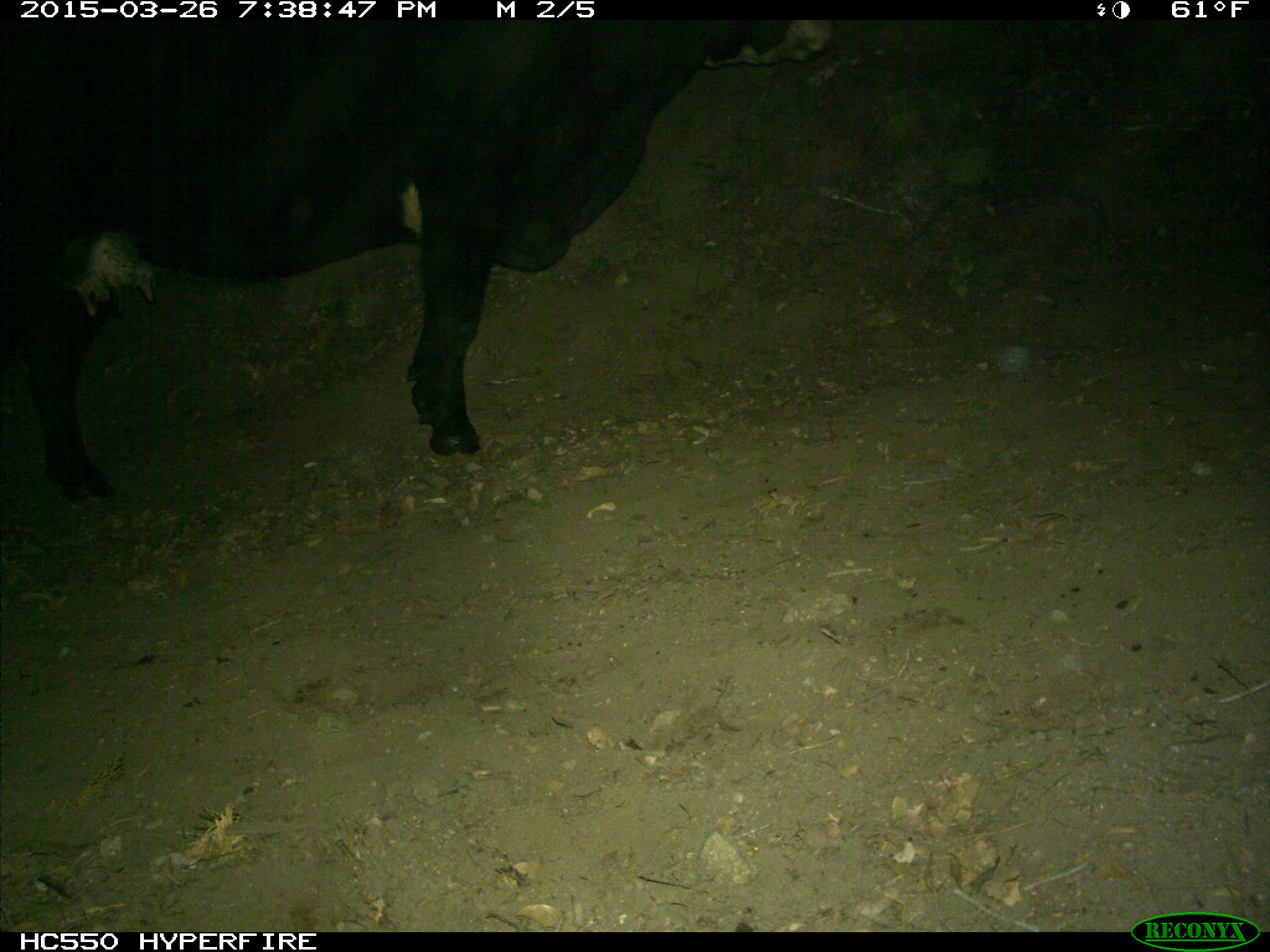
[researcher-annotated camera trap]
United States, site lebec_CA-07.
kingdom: Animalia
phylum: Chordata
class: Mammalia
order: Artiodactyla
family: Bovidae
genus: Bos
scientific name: Bos taurus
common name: domestic cow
Bos taurus (domestic cow).